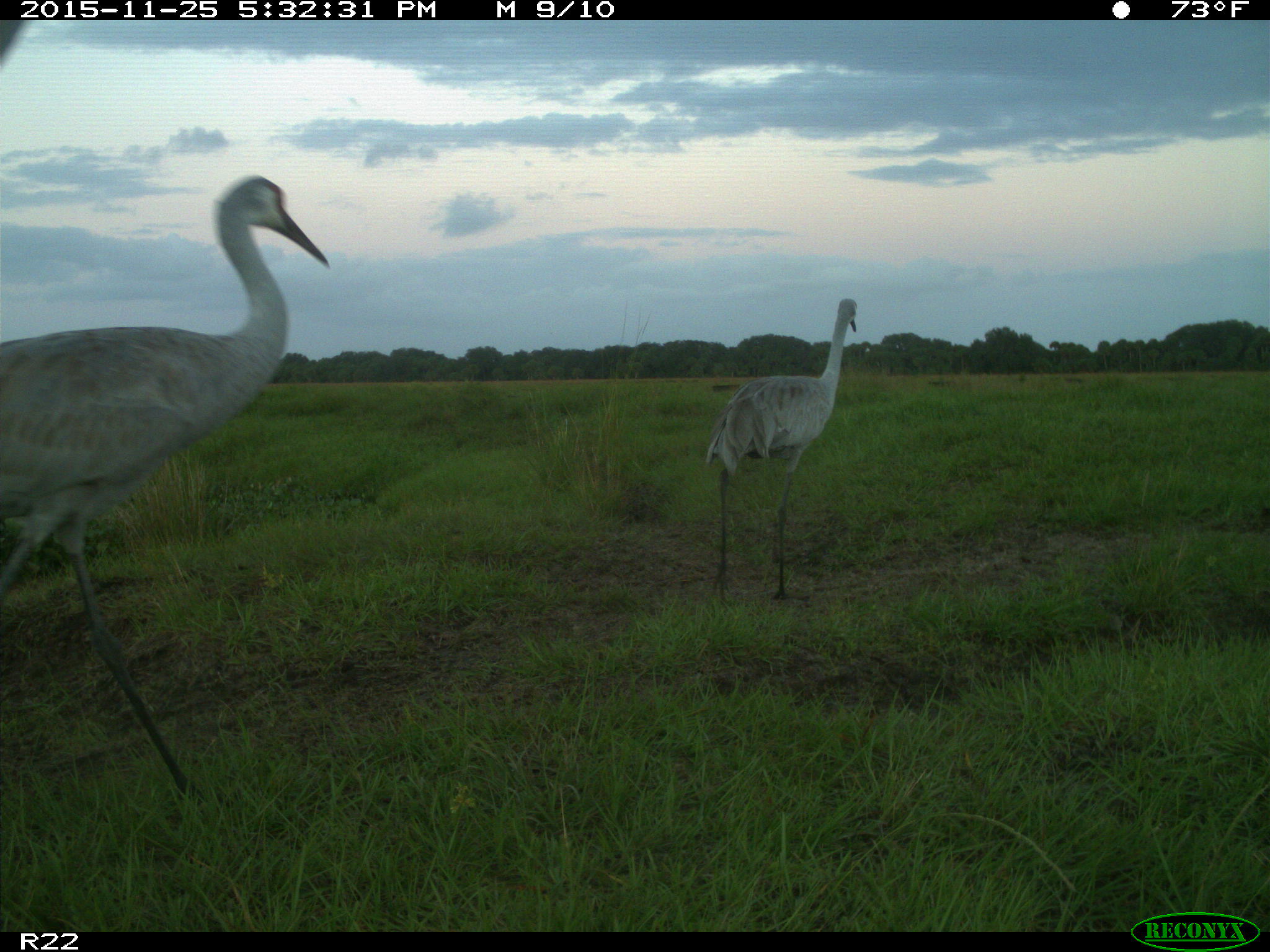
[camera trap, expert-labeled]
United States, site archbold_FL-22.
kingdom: Animalia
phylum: Chordata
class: Mammalia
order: Artiodactyla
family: Bovidae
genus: Bos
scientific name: Bos taurus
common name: domestic cow